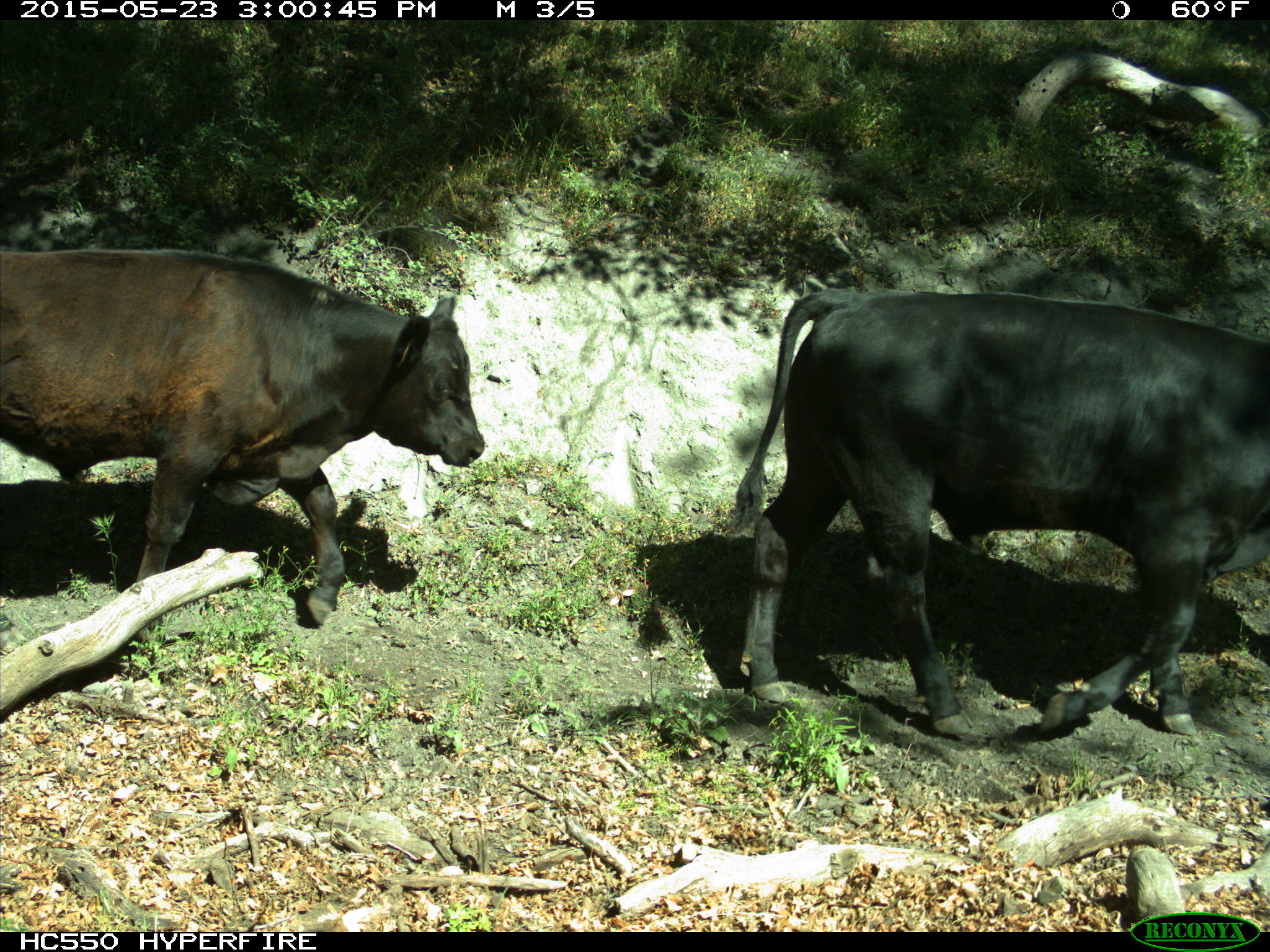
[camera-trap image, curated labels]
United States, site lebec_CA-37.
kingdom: Animalia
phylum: Chordata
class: Mammalia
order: Artiodactyla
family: Bovidae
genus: Bos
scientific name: Bos taurus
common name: domestic cow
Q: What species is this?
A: Bos taurus (domestic cow).